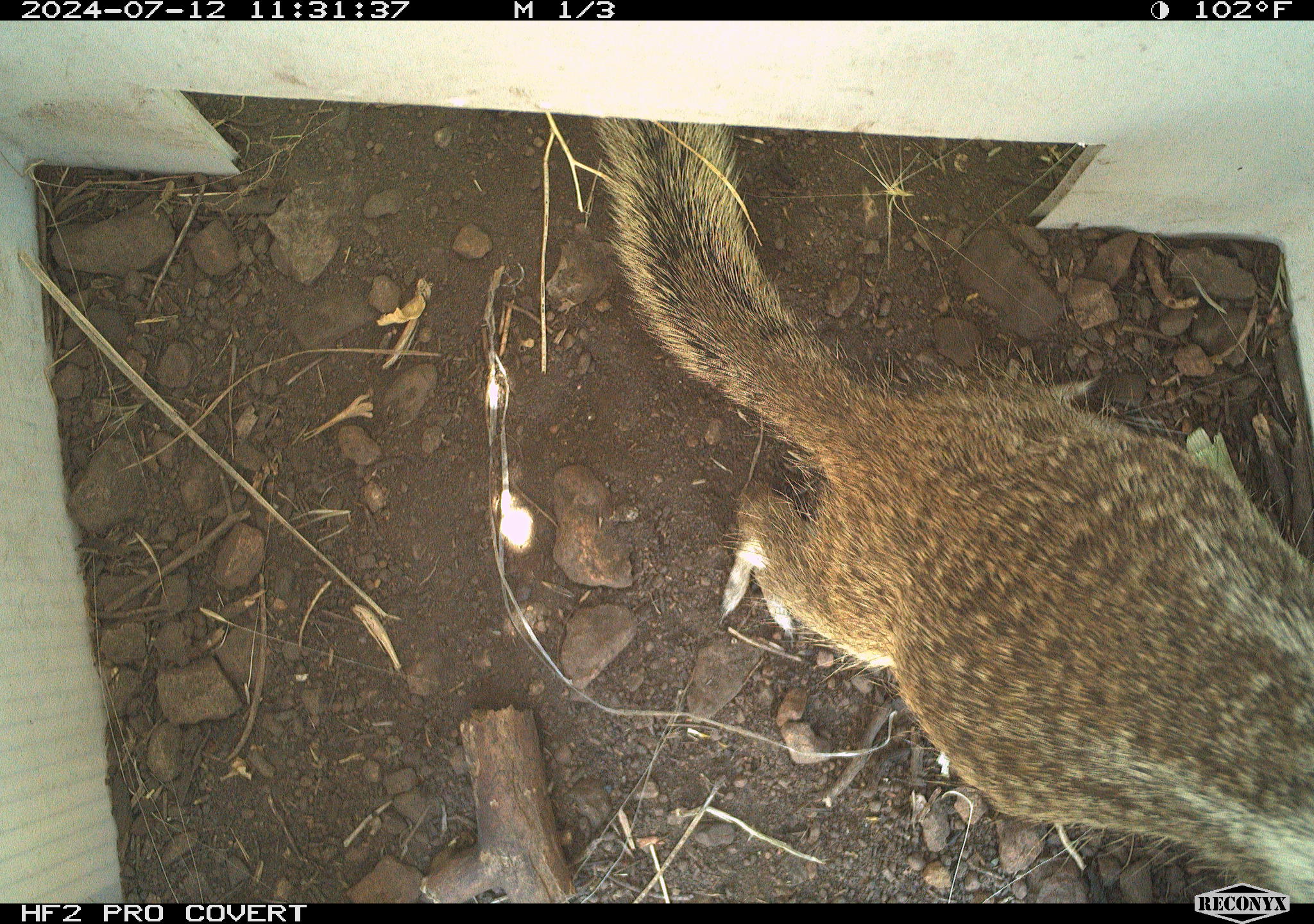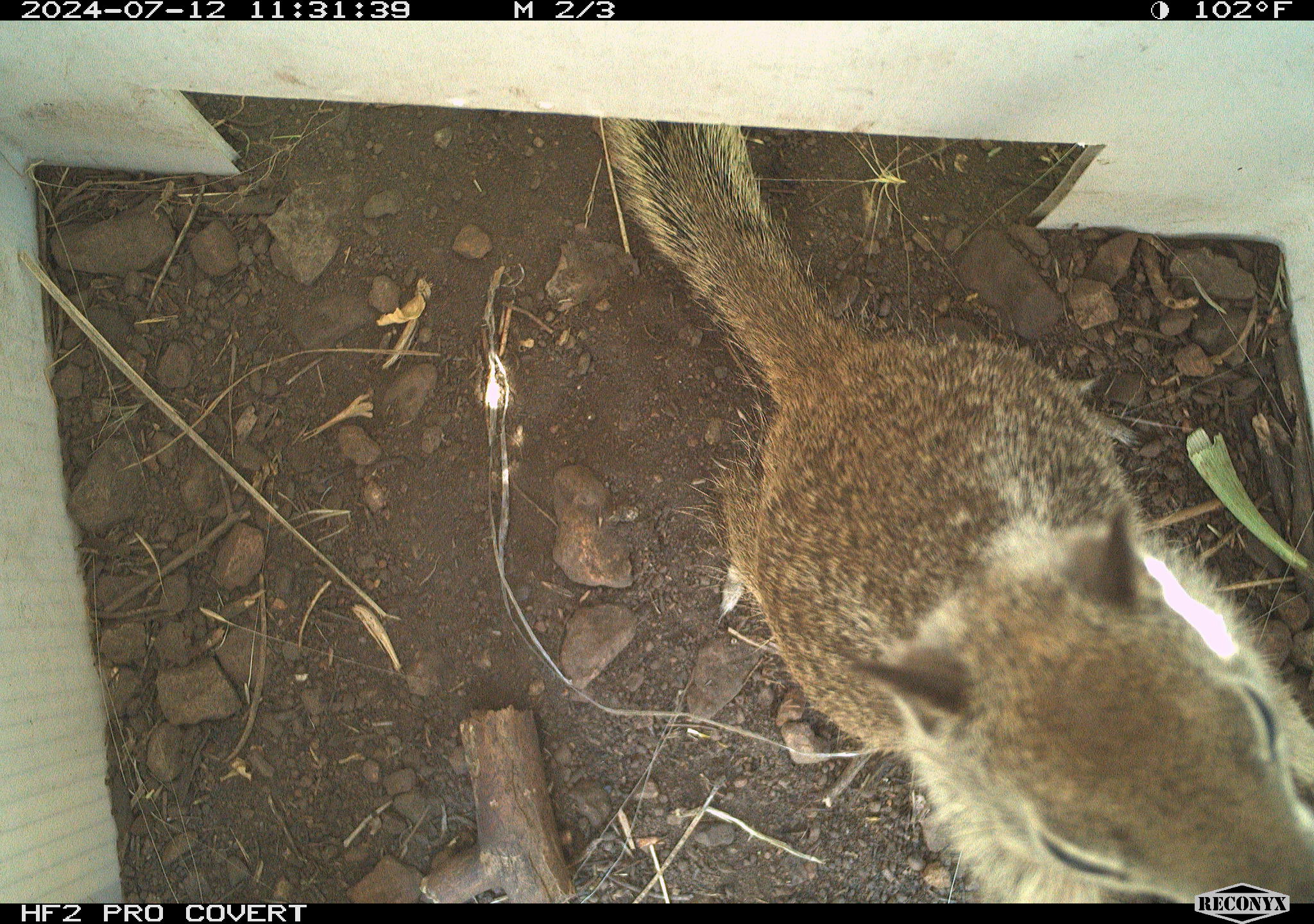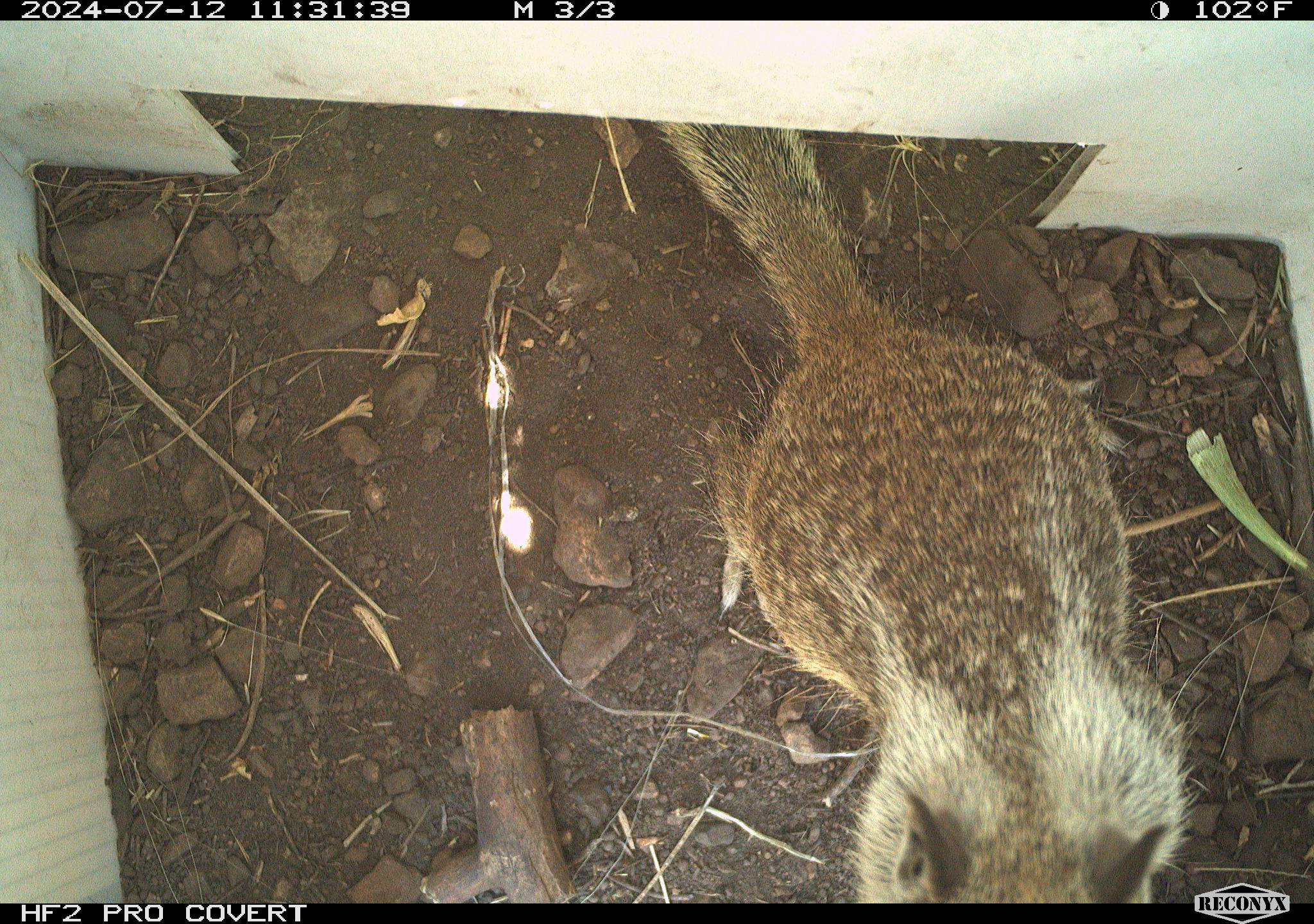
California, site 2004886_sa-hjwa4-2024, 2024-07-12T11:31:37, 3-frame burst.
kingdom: Animalia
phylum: Chordata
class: Mammalia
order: Rodentia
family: Sciuridae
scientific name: Sciuridae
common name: squirrels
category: sciuridae family